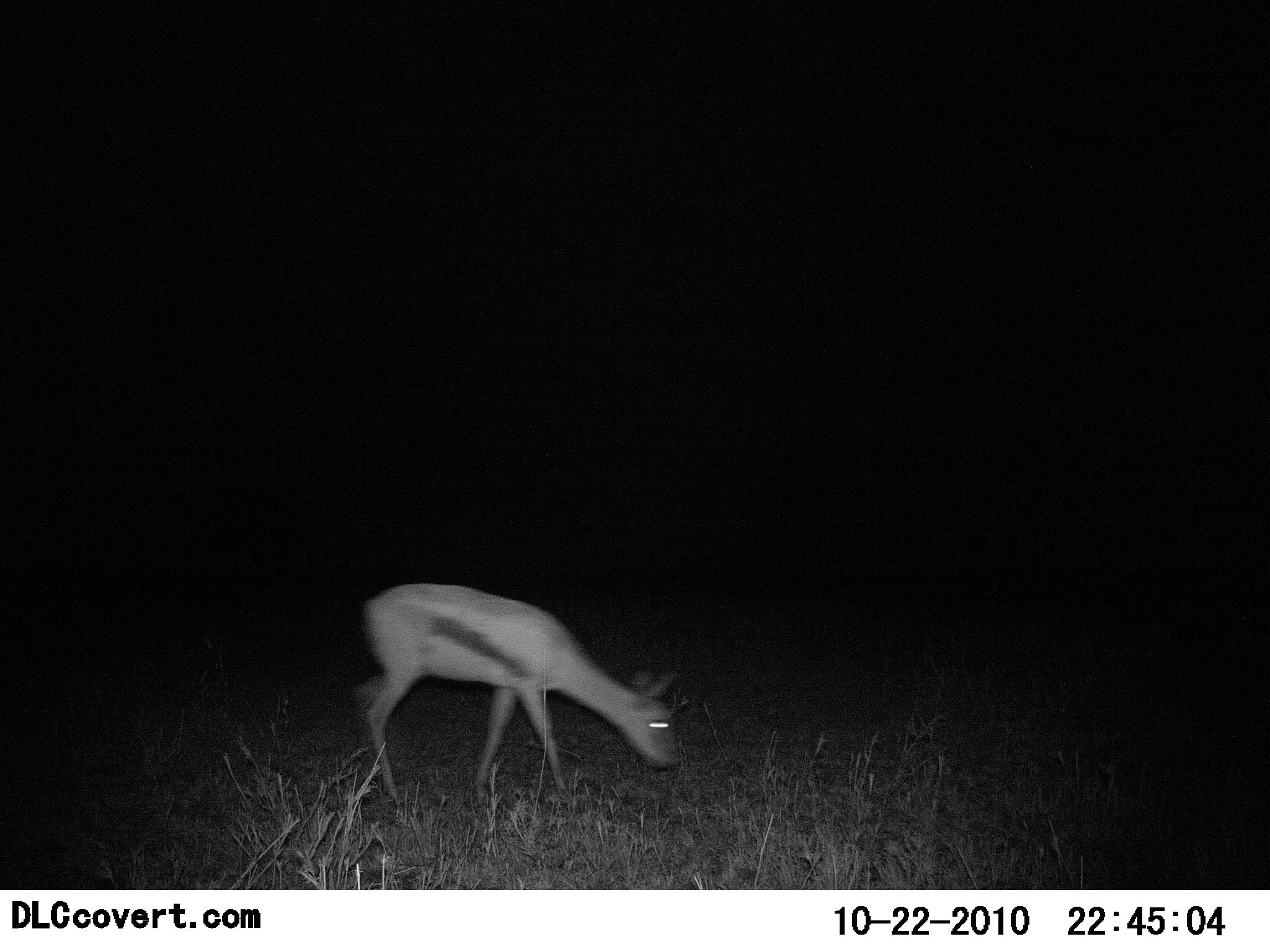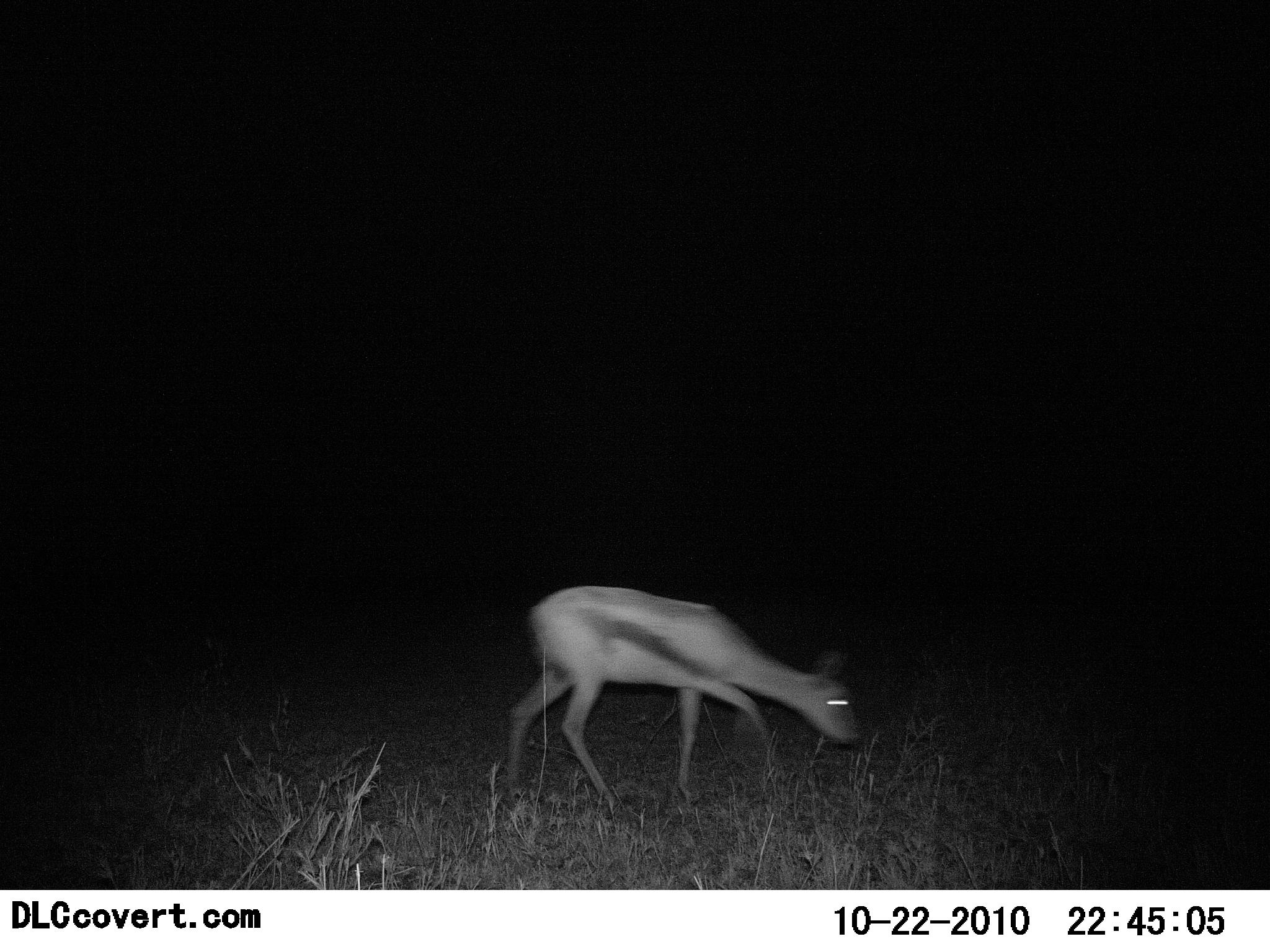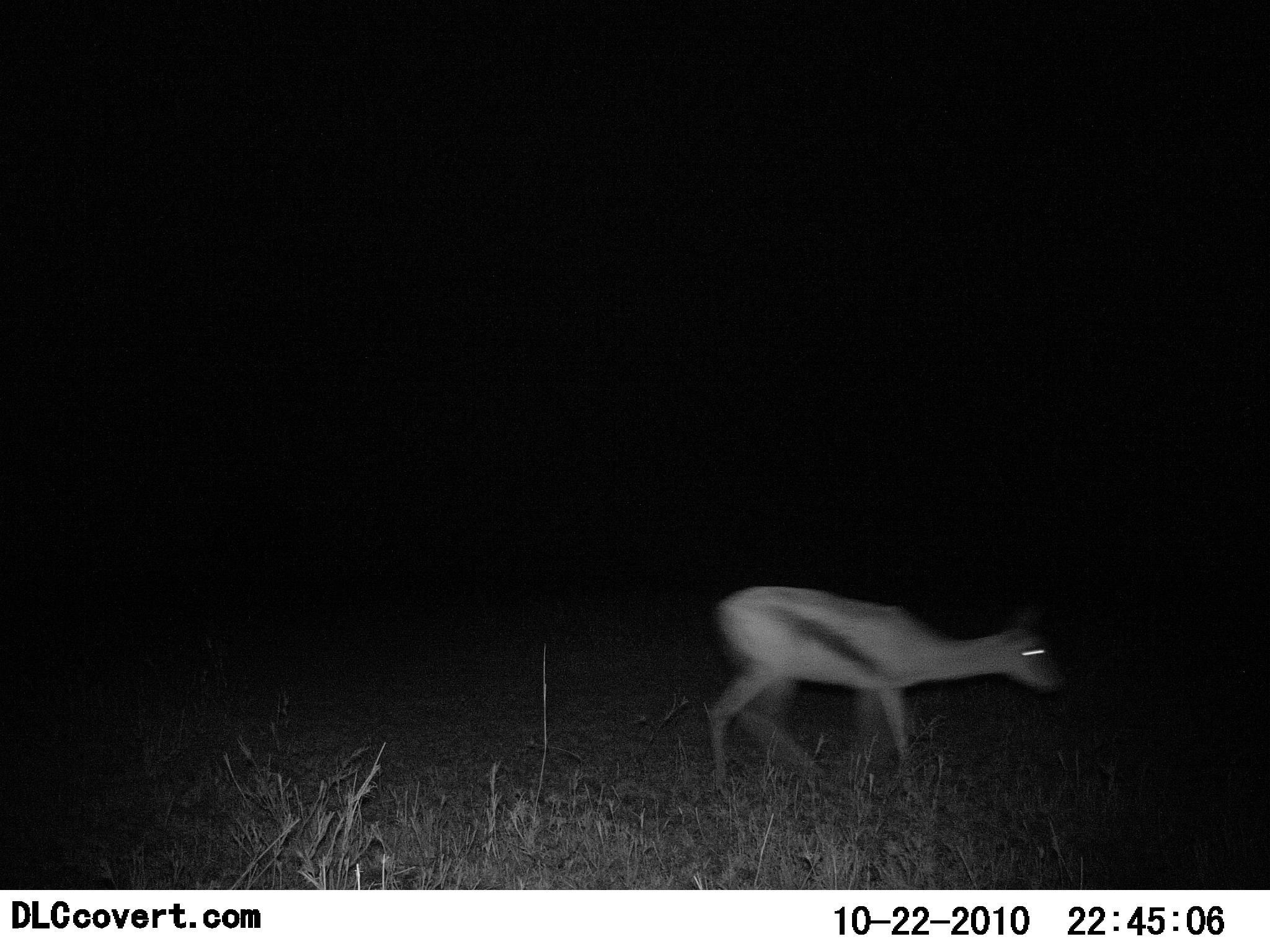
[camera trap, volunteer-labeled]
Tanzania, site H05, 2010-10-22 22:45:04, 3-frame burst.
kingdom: Animalia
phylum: Chordata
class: Mammalia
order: Artiodactyla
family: Bovidae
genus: Eudorcas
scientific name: Eudorcas thomsonii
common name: thomson's gazelle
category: gazellethomsons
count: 1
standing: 6%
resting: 0%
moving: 88%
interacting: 0%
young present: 0%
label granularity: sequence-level